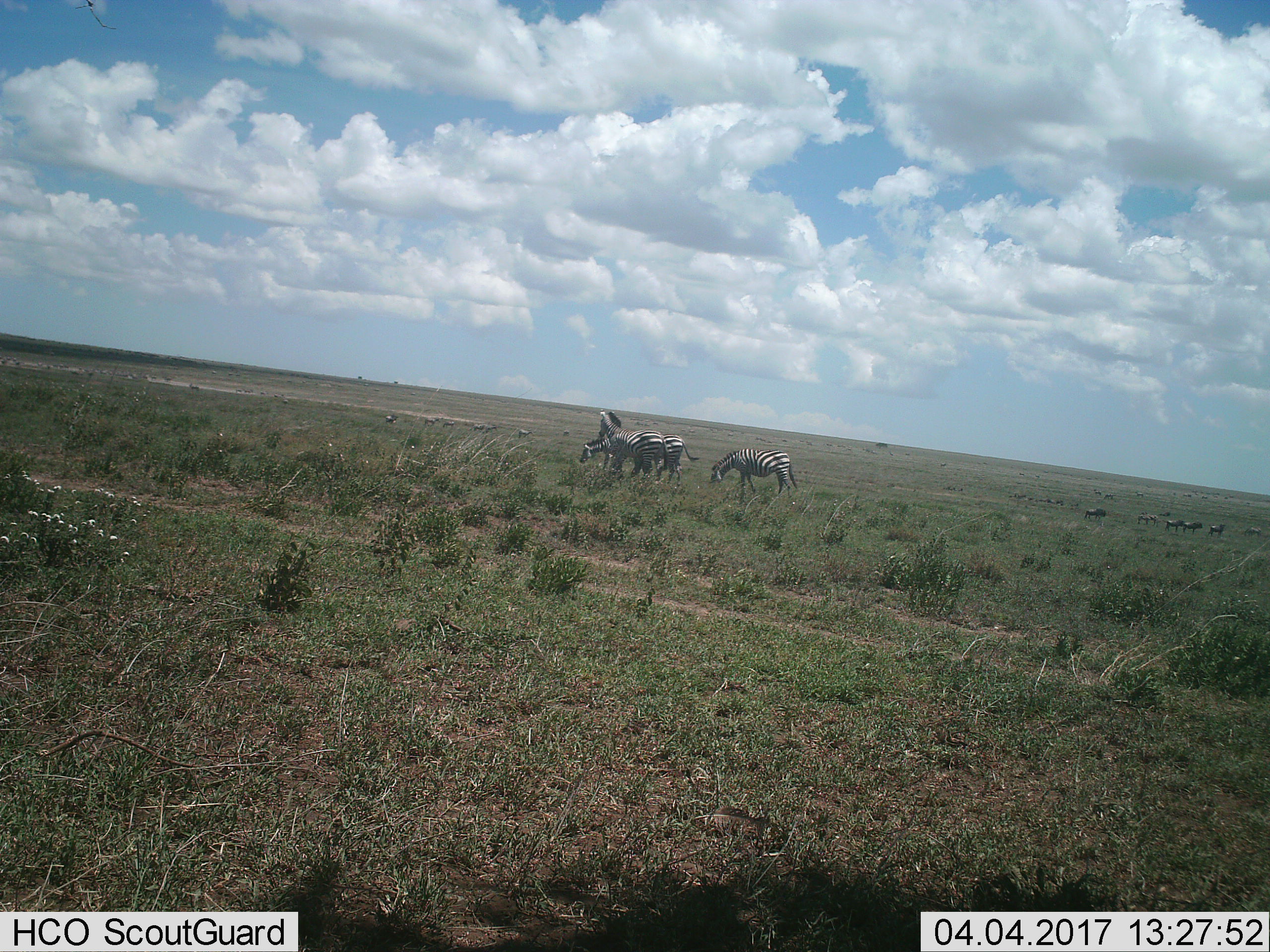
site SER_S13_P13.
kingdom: Animalia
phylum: Chordata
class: Mammalia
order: Perissodactyla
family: Equidae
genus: Equus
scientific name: Equus quagga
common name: plains zebra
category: zebraplains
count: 4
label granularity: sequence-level